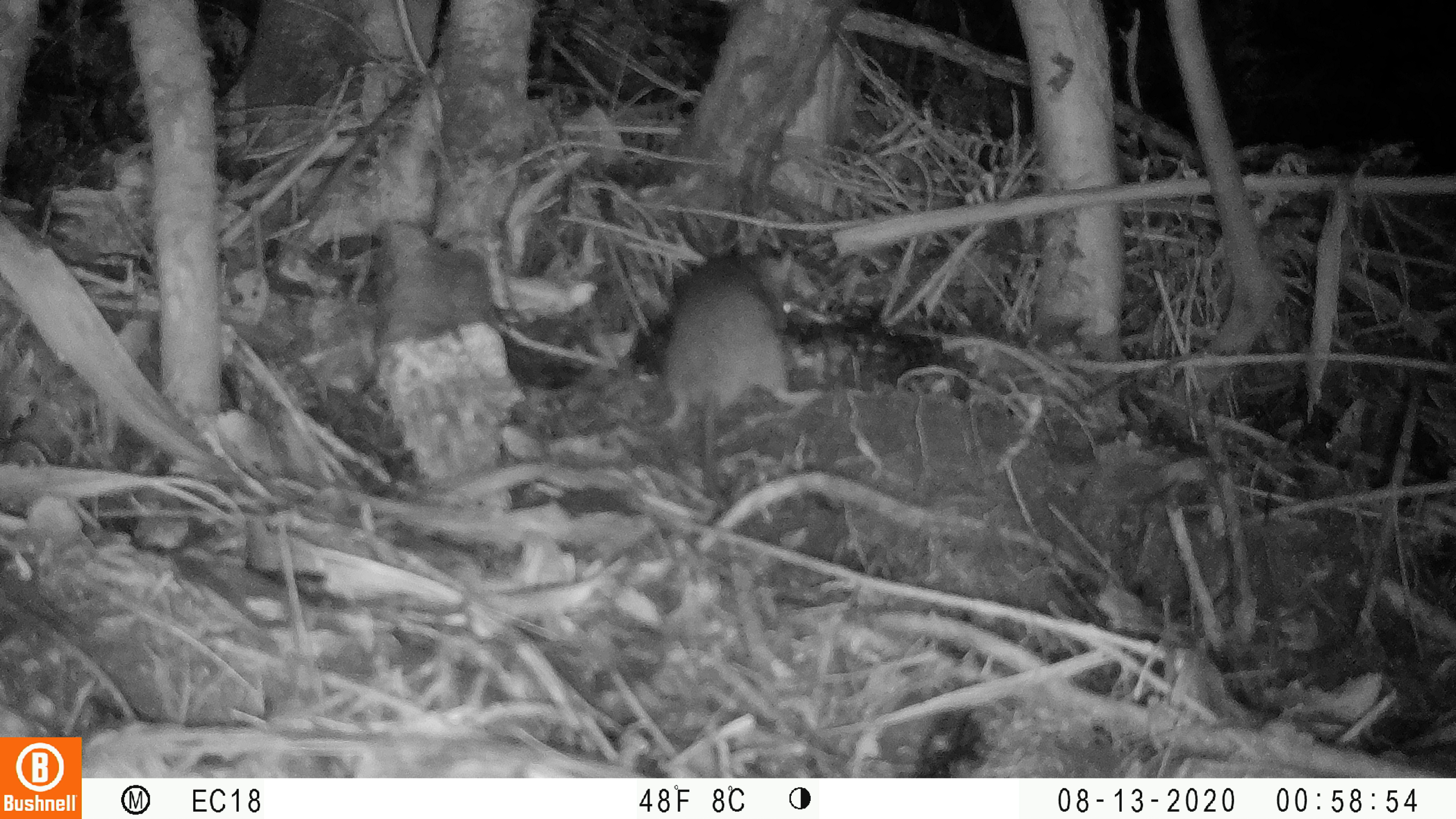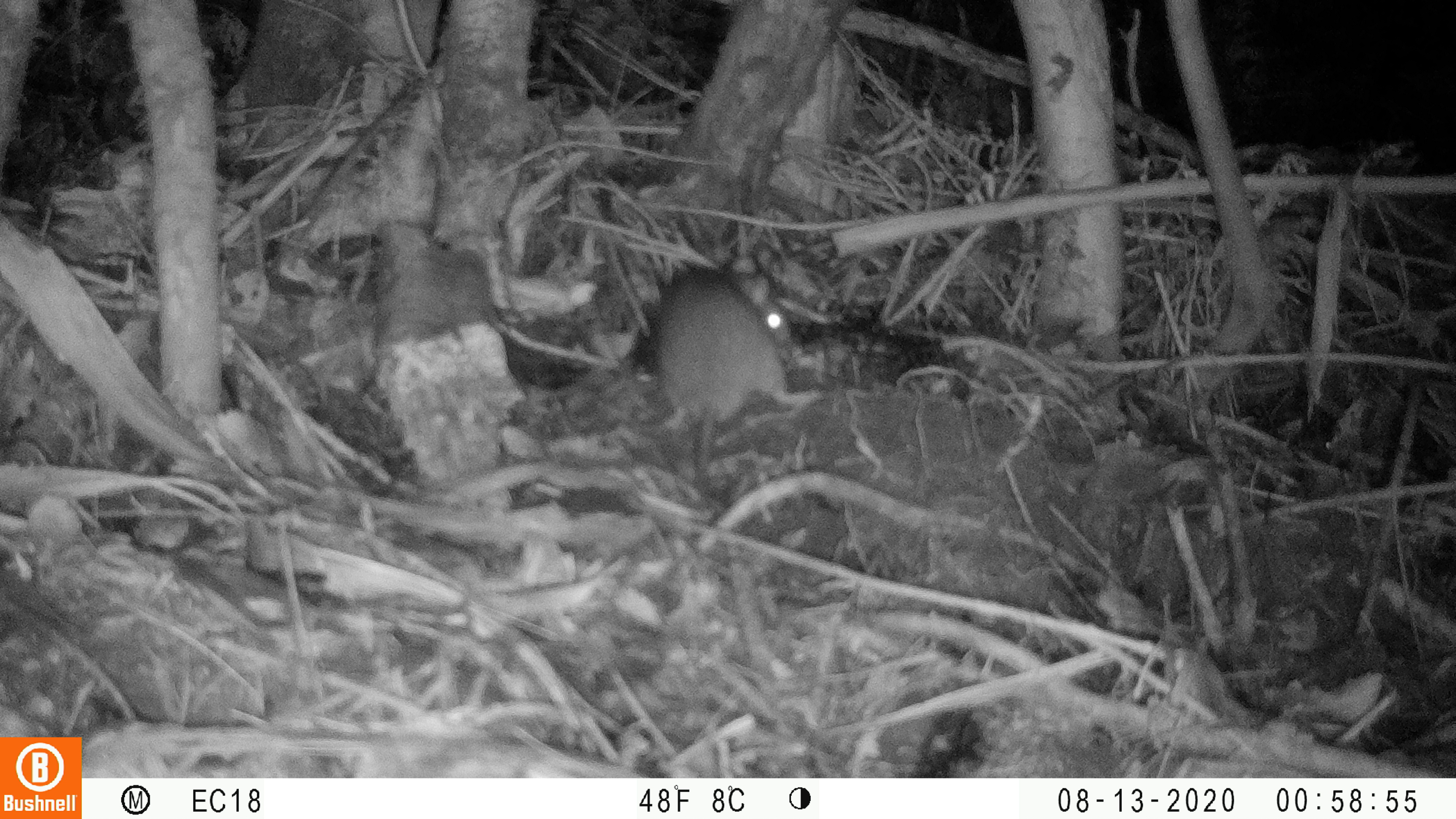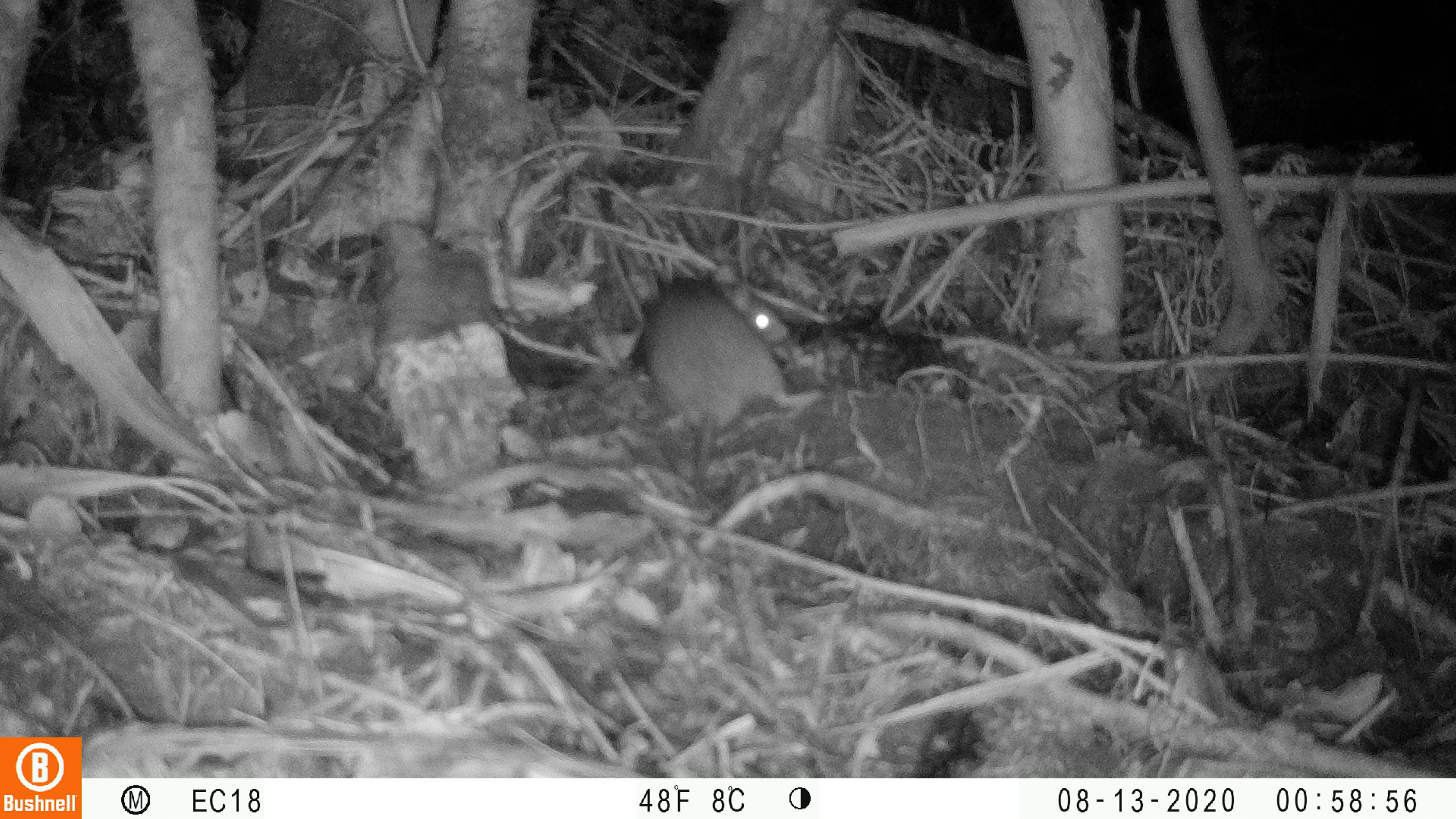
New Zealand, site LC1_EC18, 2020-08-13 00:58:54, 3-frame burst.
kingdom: Animalia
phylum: Chordata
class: Mammalia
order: Rodentia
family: Muridae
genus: Rattus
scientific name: Rattus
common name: rat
Rat (Rattus).